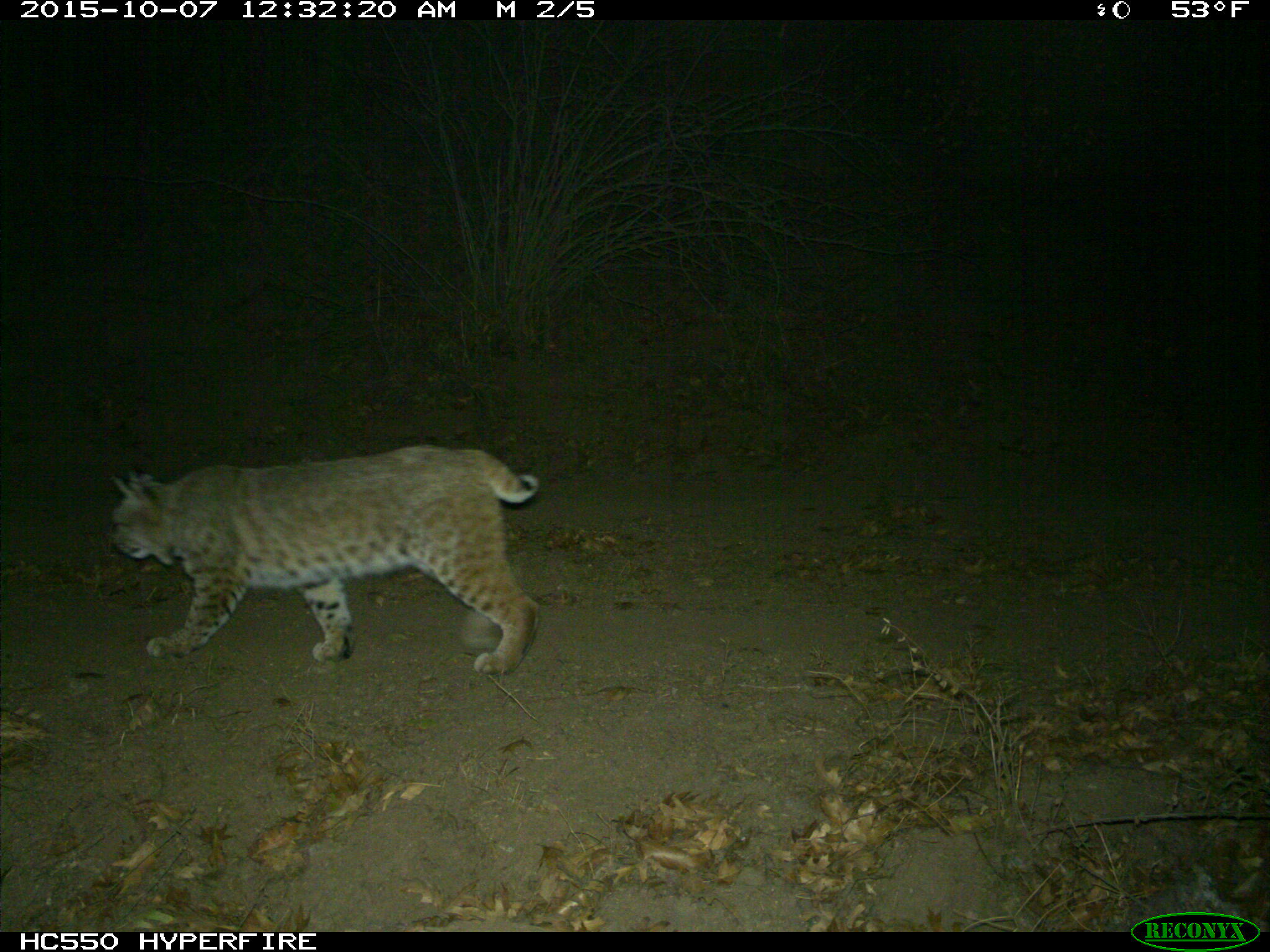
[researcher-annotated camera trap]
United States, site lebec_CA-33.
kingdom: Animalia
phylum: Chordata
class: Mammalia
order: Carnivora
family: Felidae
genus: Lynx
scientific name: Lynx rufus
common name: bobcat